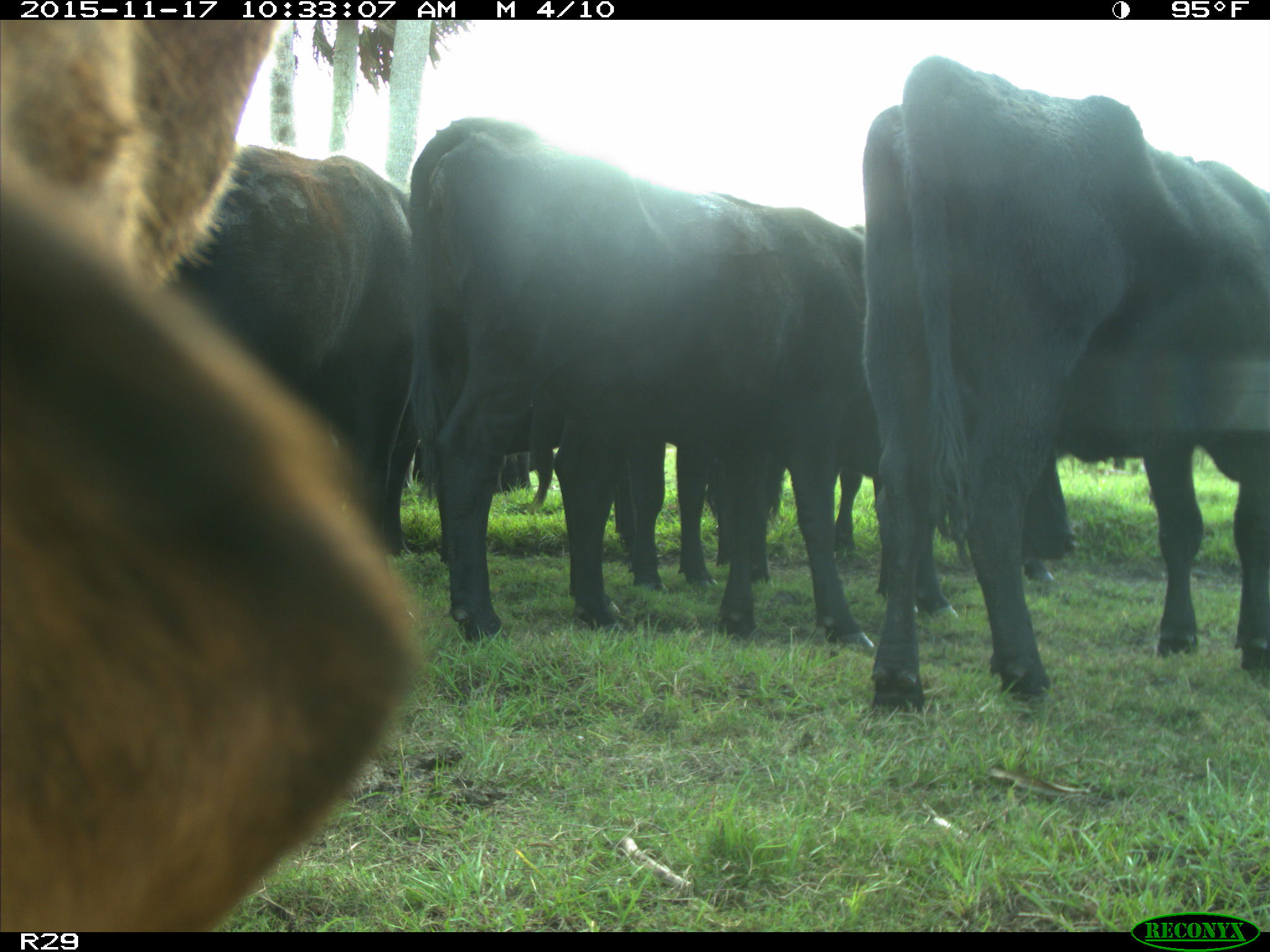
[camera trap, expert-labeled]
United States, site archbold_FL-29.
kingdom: Animalia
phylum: Chordata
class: Mammalia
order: Artiodactyla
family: Bovidae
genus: Bos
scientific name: Bos taurus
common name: domestic cow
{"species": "Bos taurus (domestic cow)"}